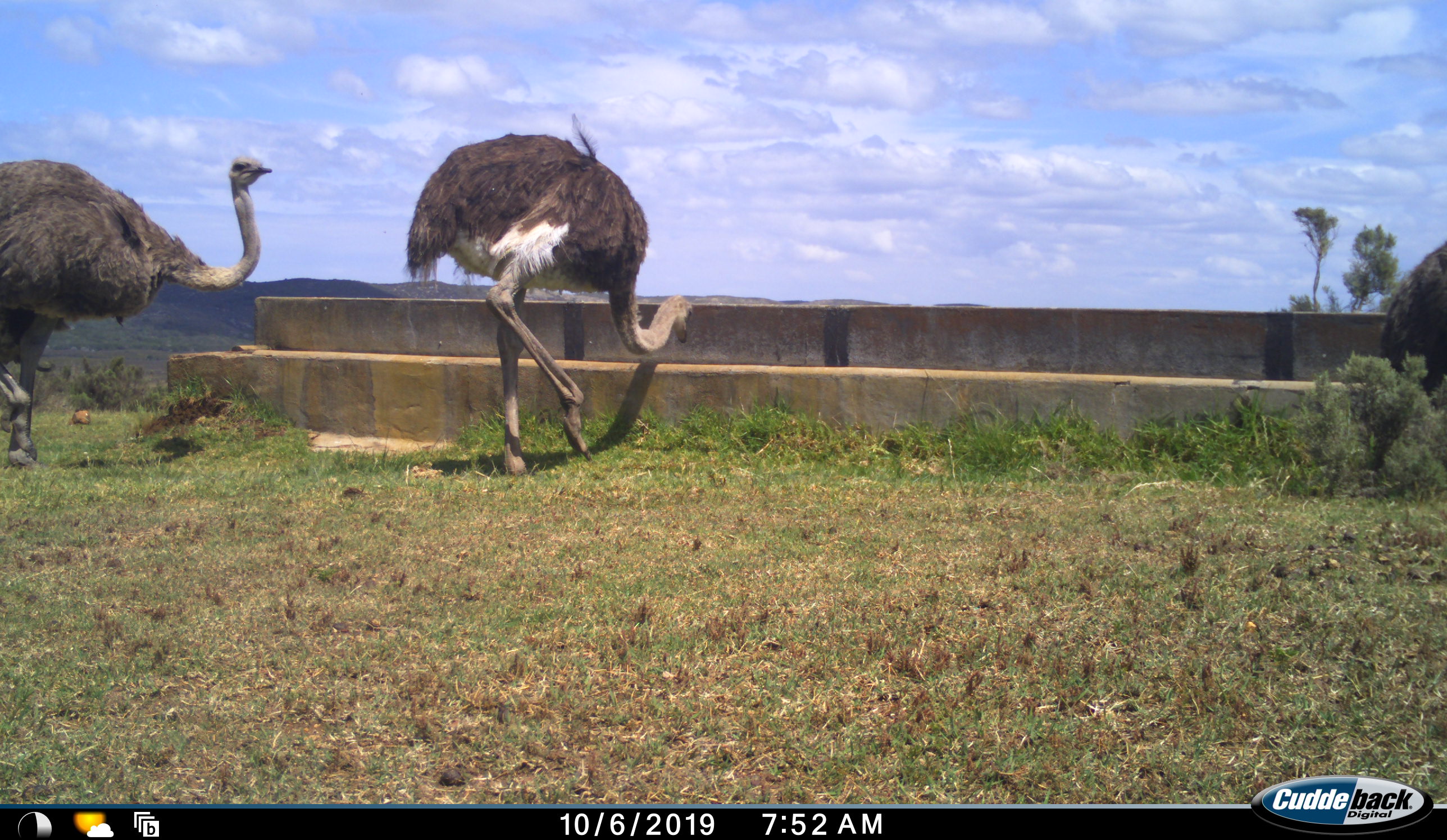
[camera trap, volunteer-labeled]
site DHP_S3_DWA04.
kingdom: Animalia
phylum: Chordata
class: Aves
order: Struthioniformes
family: Struthionidae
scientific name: Struthionidae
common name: ostrich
Ostrich (Struthionidae), count 3. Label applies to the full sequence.